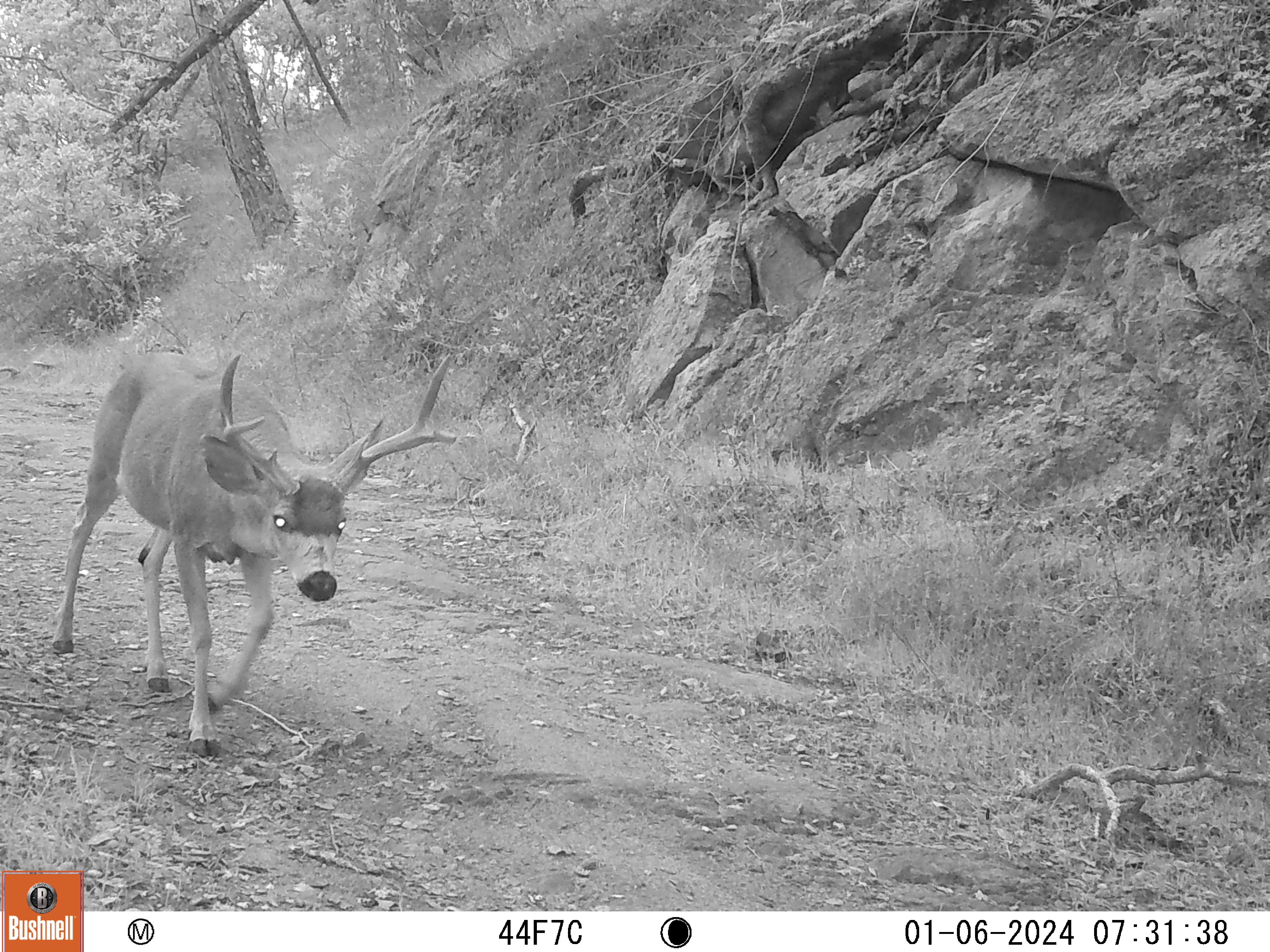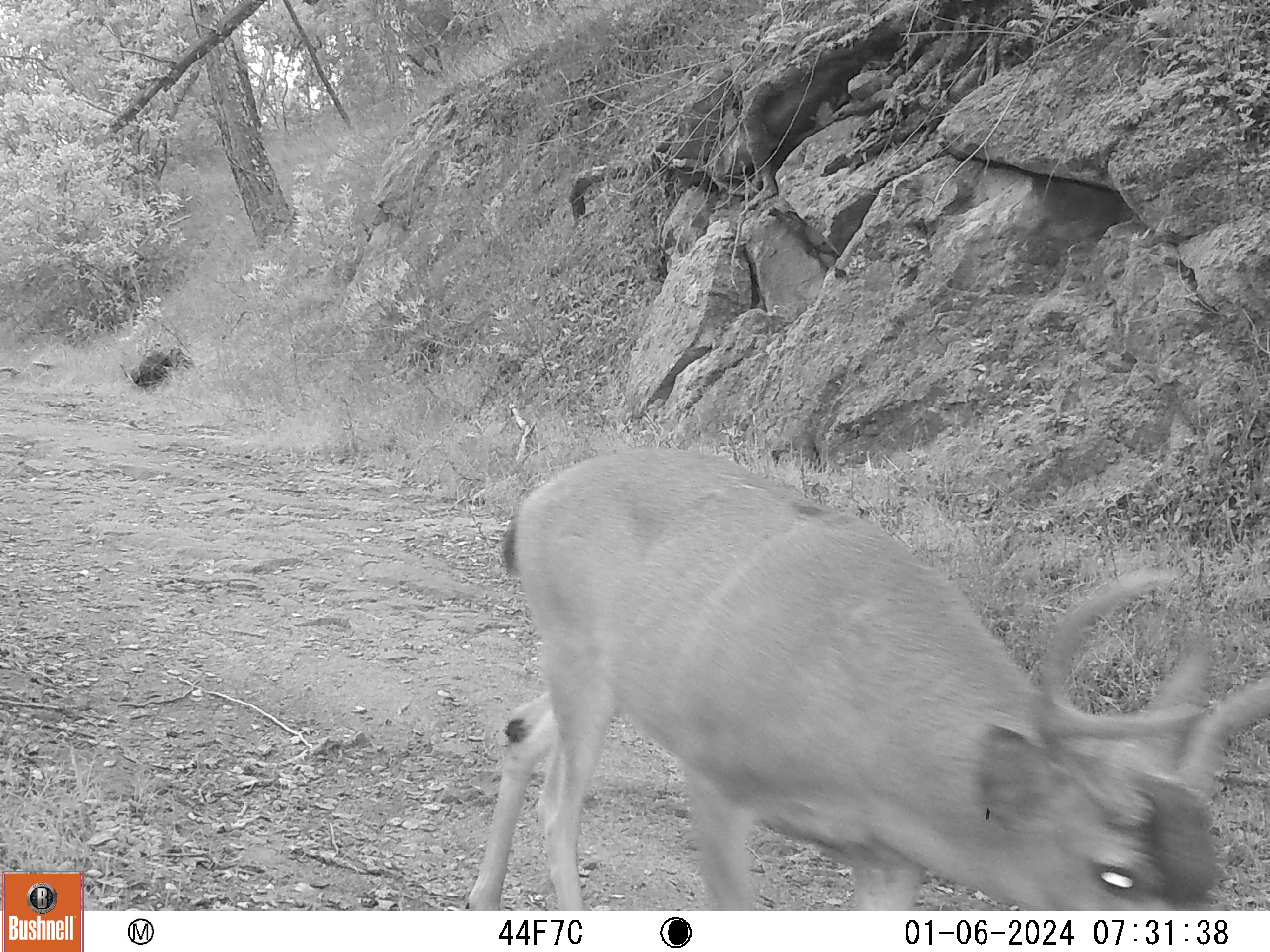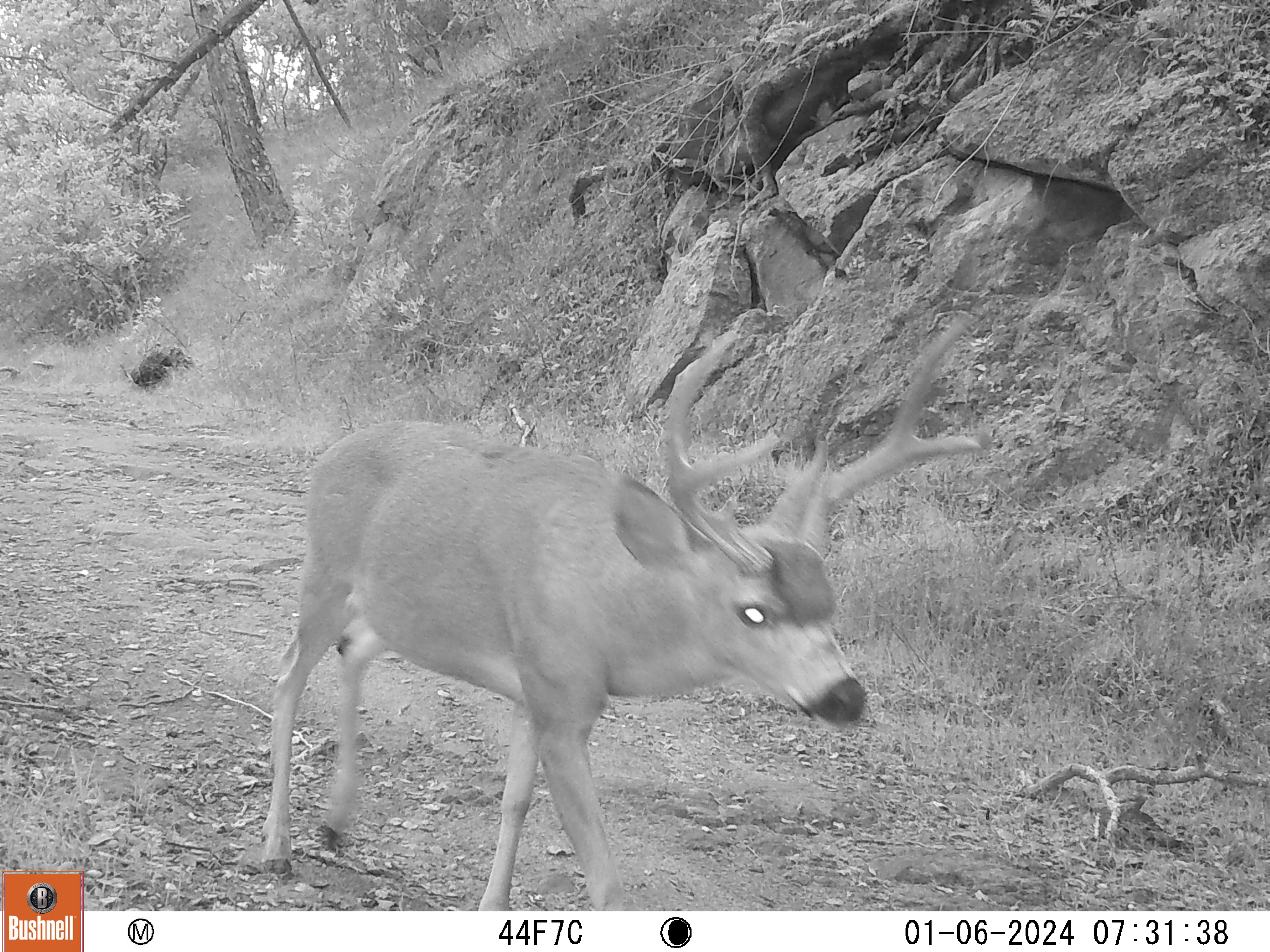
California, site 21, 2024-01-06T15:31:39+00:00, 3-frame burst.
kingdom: Animalia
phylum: Chordata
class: Mammalia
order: Artiodactyla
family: Cervidae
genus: Odocoileus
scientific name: Odocoileus hemionus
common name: mule deer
Mule deer (Odocoileus hemionus).